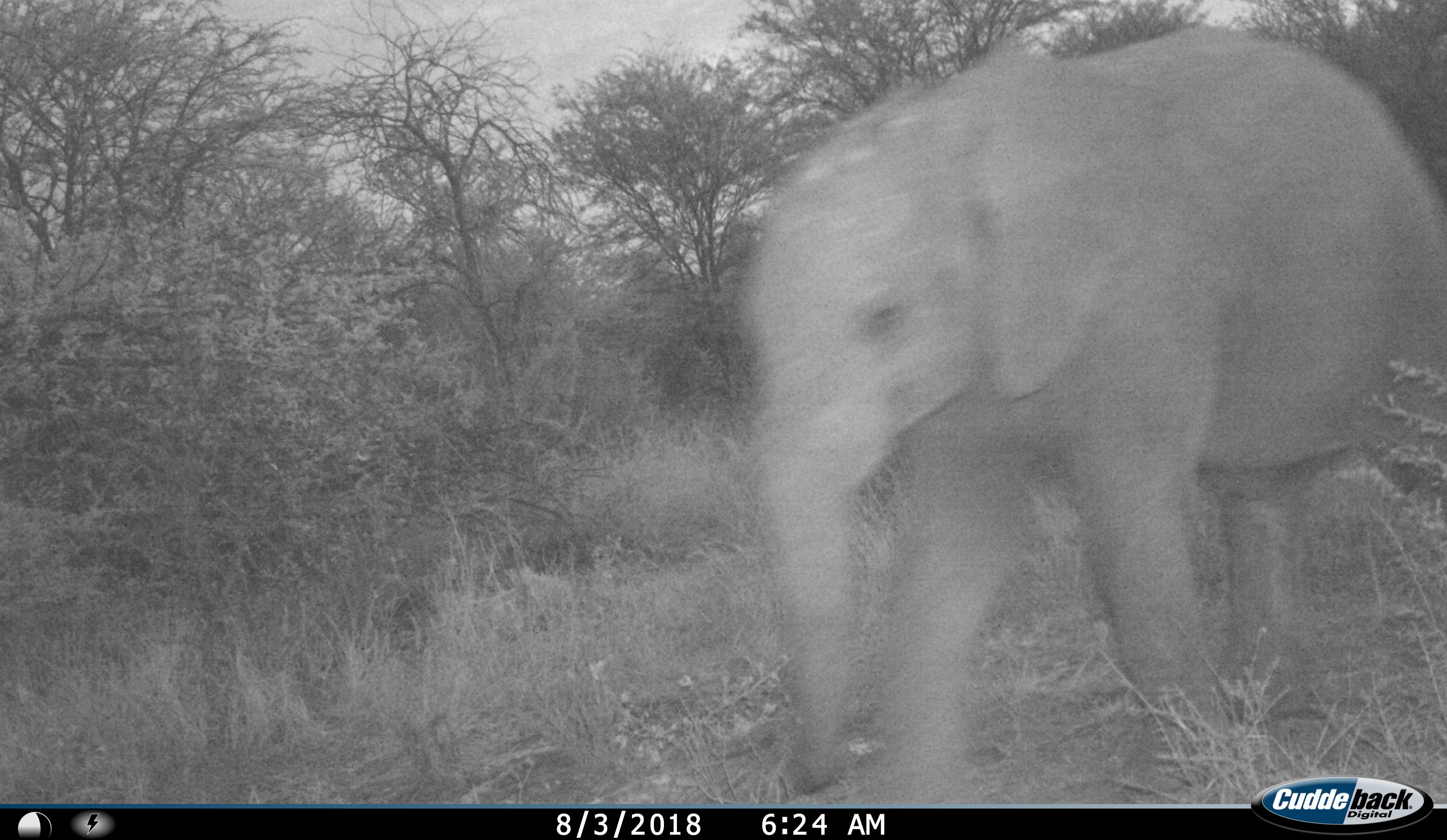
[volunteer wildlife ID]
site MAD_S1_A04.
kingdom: Animalia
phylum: Chordata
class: Mammalia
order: Proboscidea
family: Elephantidae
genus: Loxodonta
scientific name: Loxodonta africana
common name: african bush elephant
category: elephant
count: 1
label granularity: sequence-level